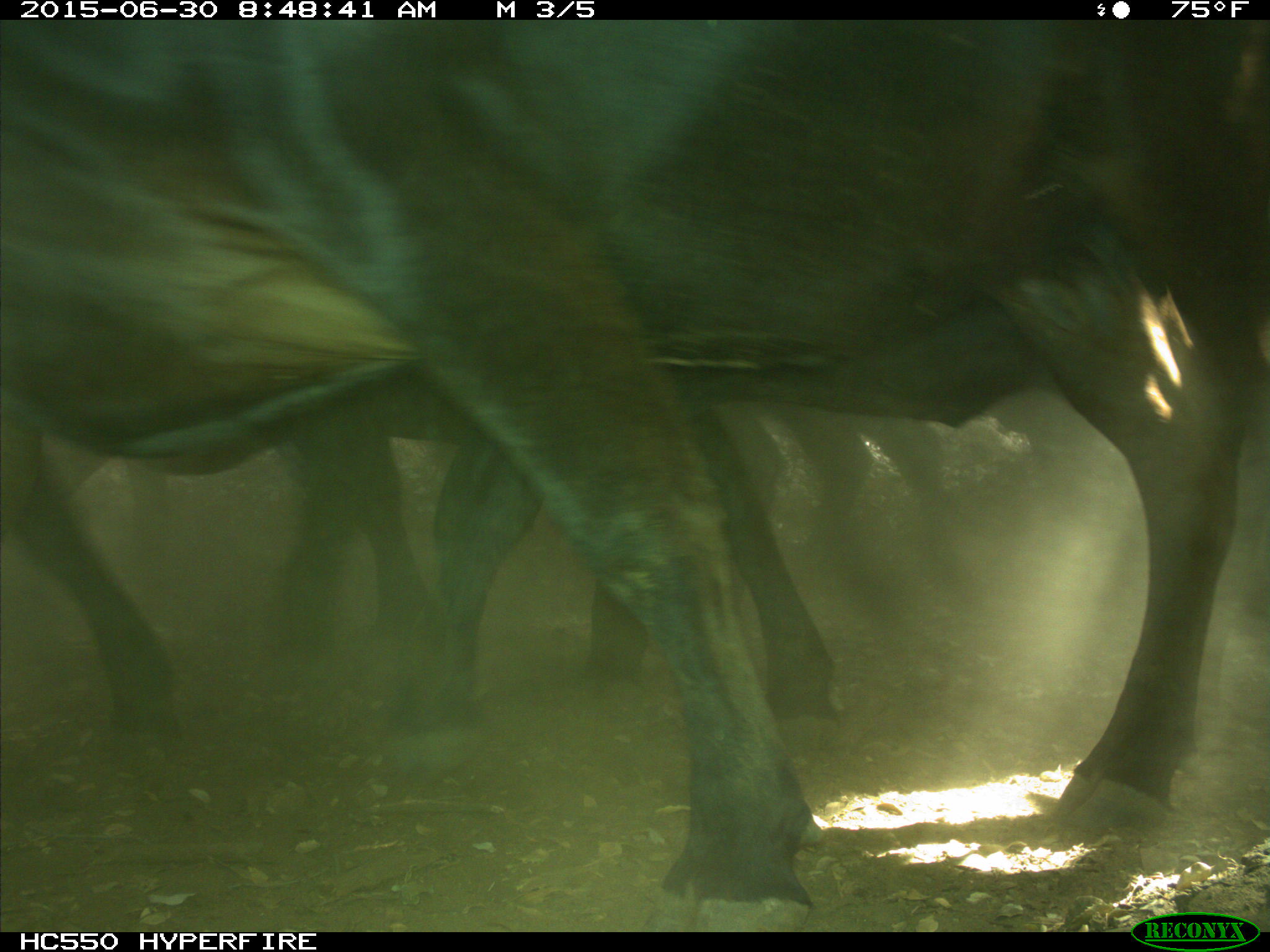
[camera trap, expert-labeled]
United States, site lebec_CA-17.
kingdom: Animalia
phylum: Chordata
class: Mammalia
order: Artiodactyla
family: Bovidae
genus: Bos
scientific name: Bos taurus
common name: domestic cow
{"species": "Bos taurus (domestic cow)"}